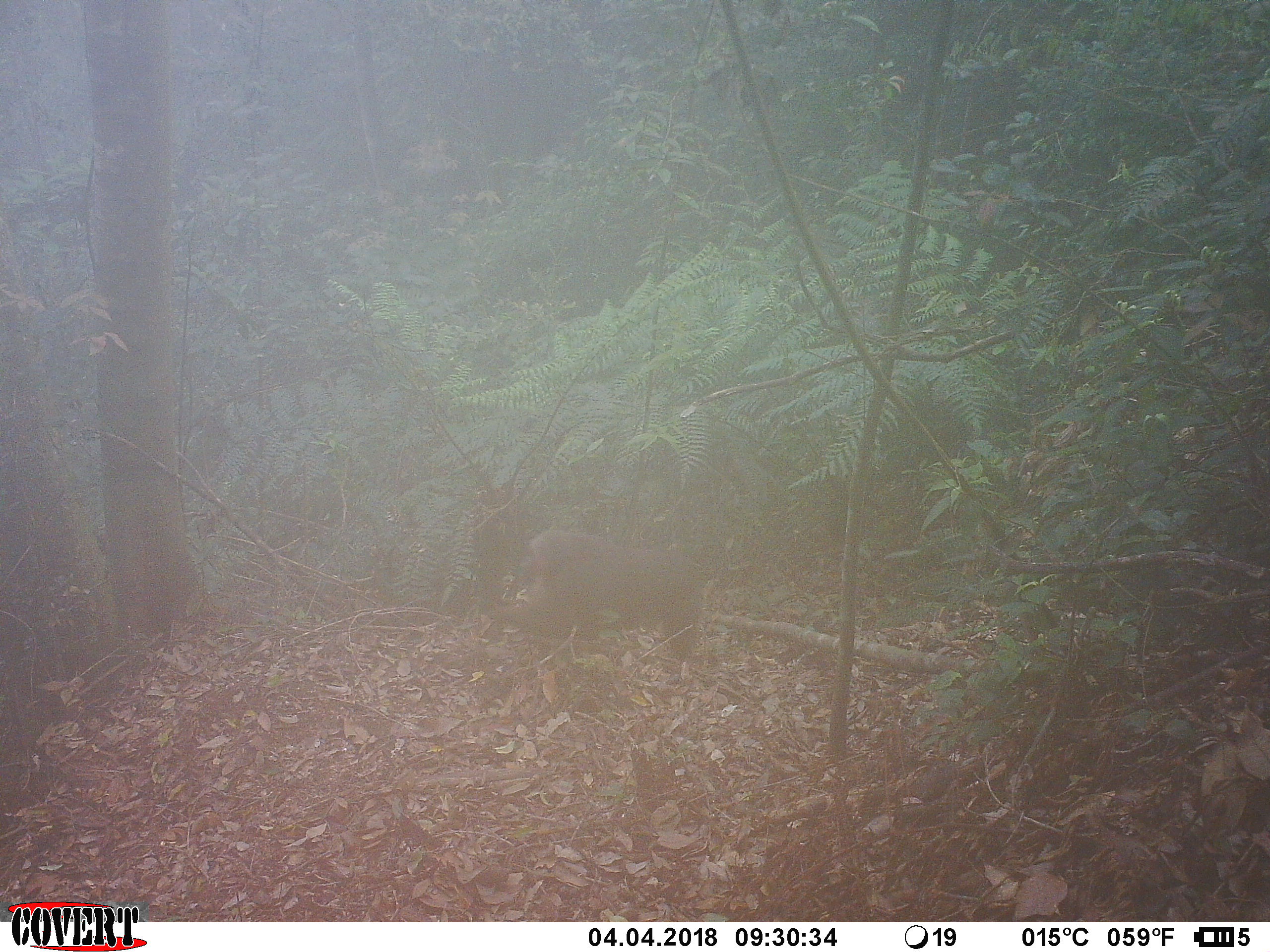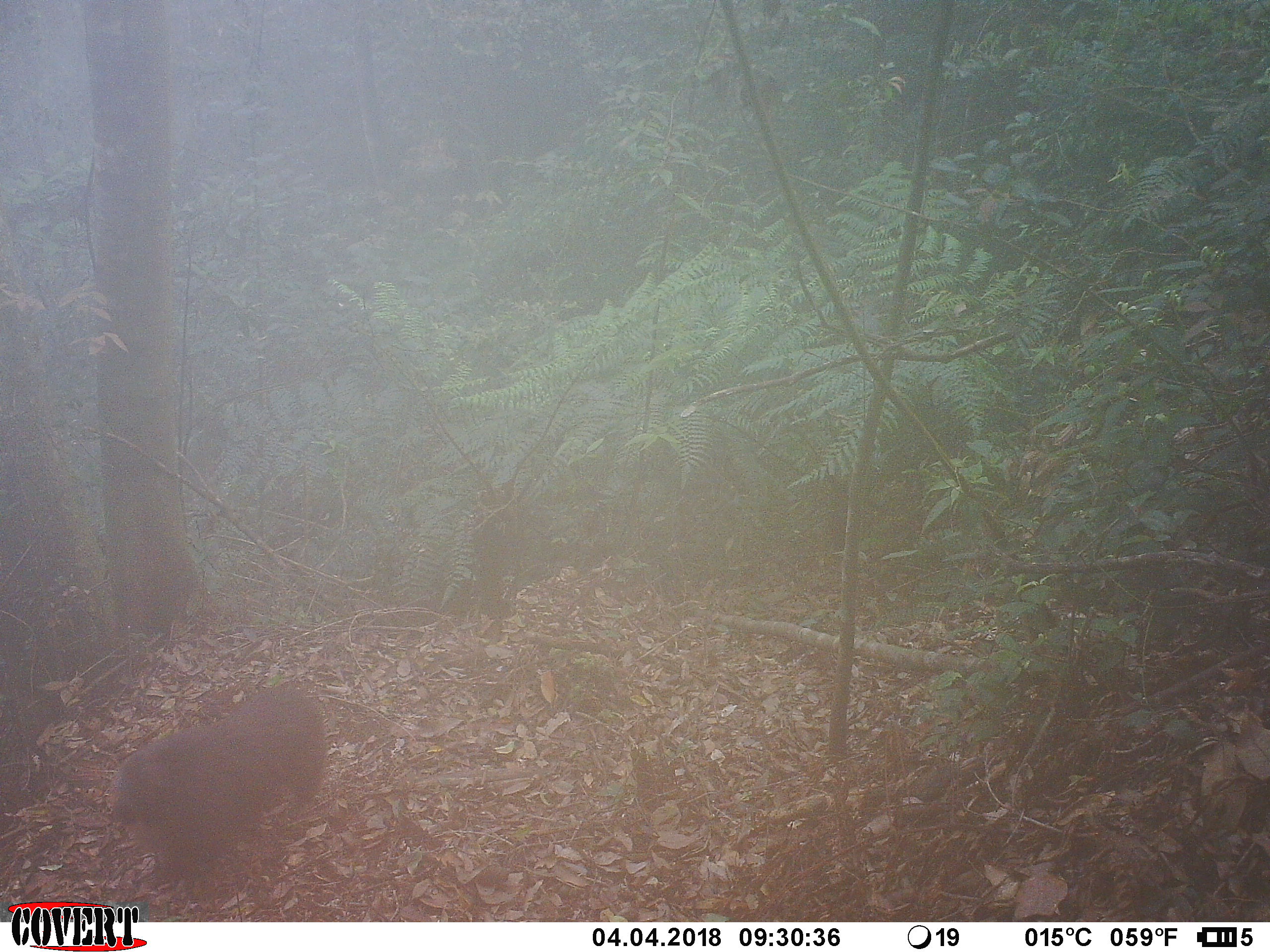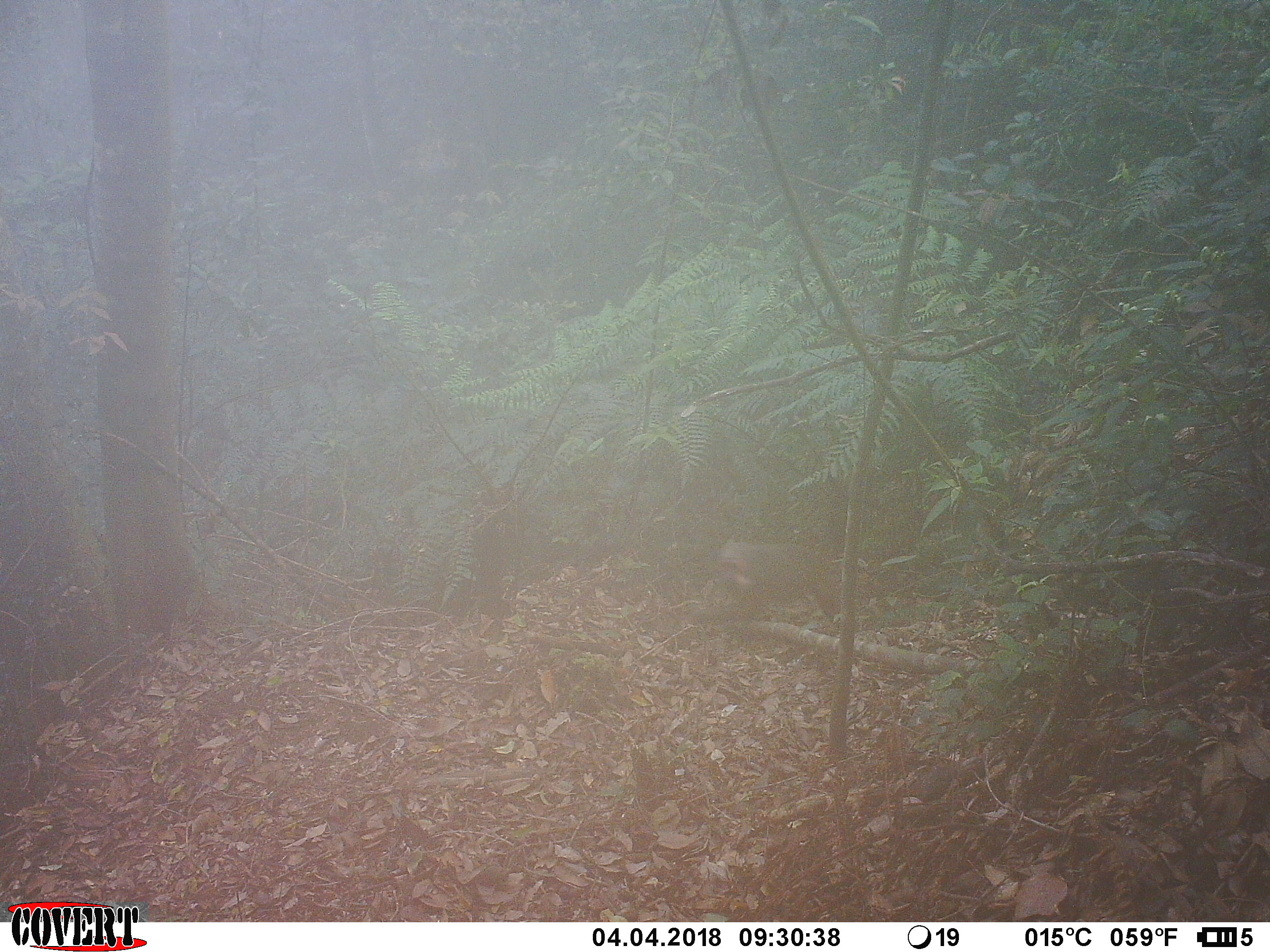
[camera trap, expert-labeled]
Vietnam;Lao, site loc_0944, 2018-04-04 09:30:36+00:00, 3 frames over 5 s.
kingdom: Animalia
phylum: Chordata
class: Mammalia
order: Primates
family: Cercopithecidae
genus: Macaca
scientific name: Macaca arctoides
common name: stump-tailed macaque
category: stump tailed macaque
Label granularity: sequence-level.